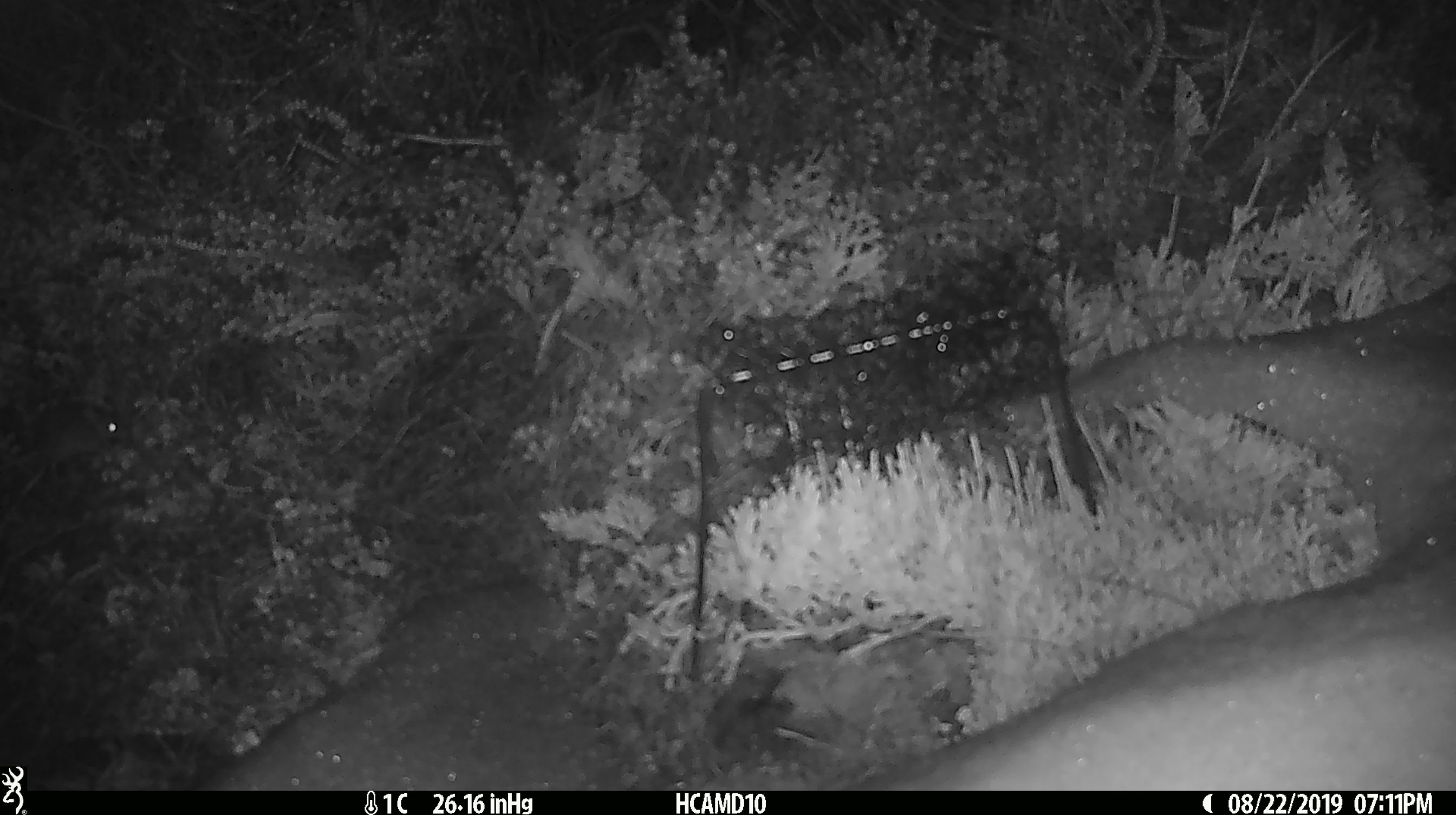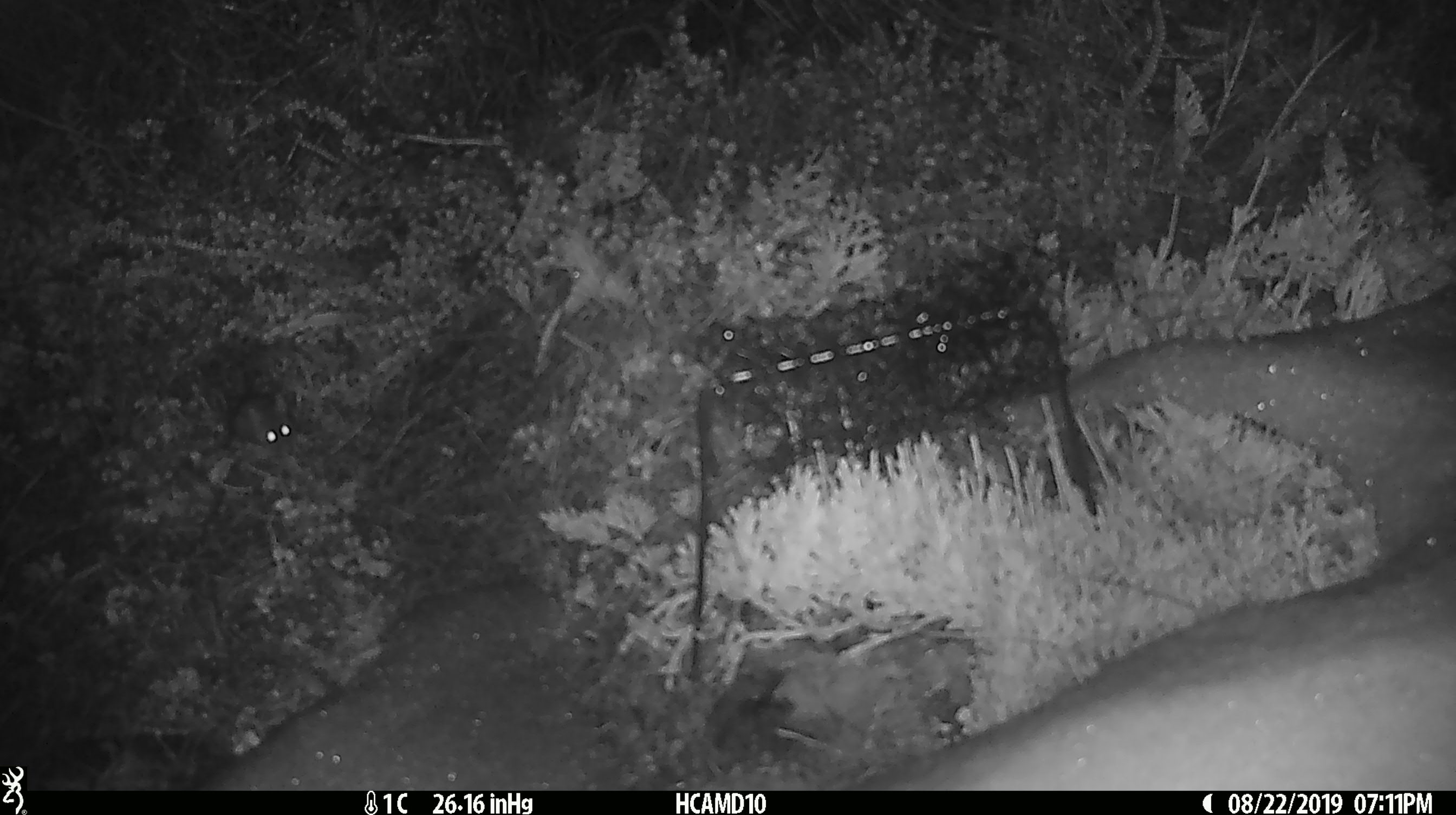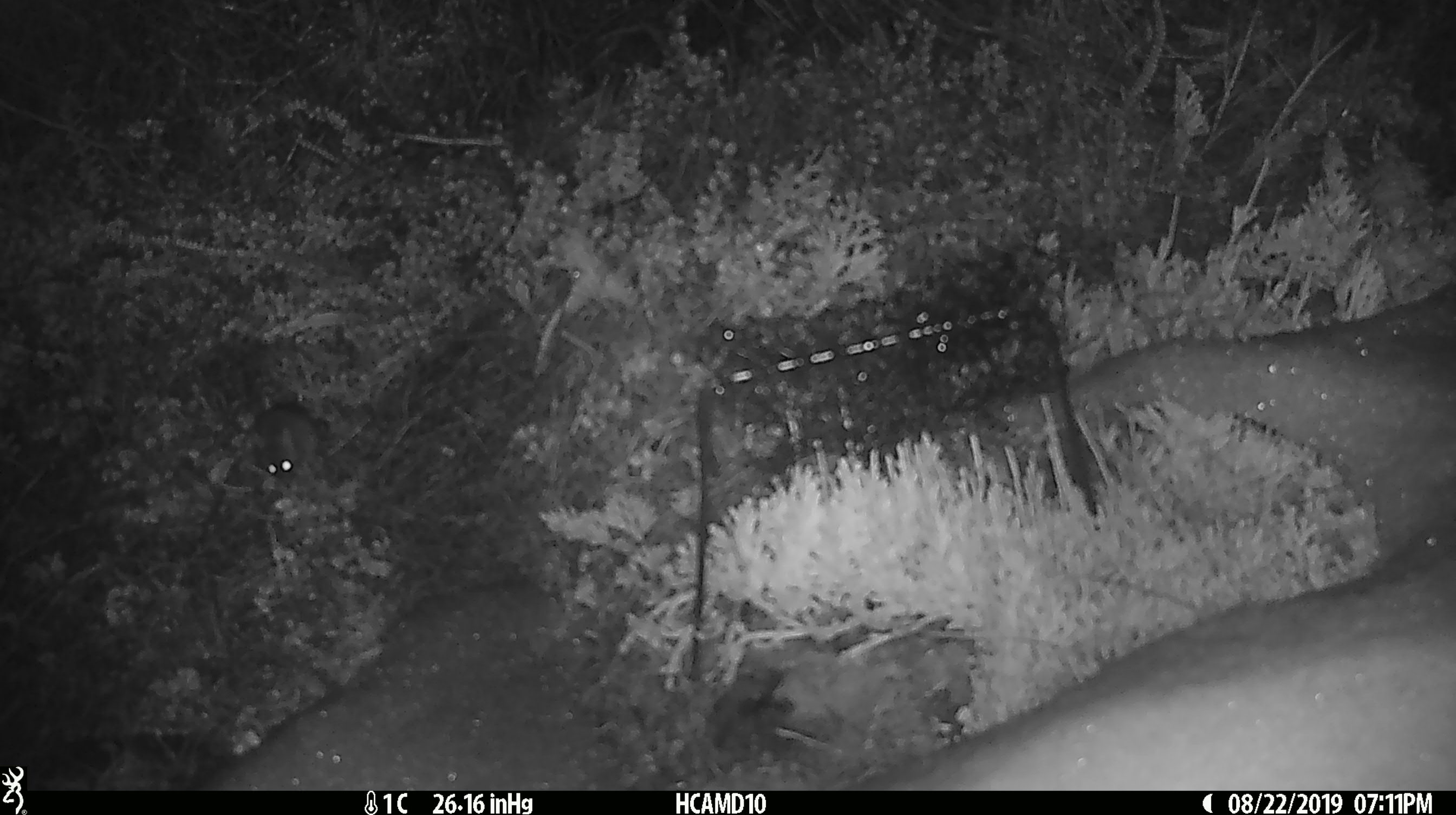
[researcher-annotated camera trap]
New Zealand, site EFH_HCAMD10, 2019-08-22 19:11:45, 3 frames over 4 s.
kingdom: Animalia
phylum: Chordata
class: Mammalia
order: Rodentia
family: Muridae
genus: Mus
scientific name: Mus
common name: mouse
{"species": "mouse (Mus)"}